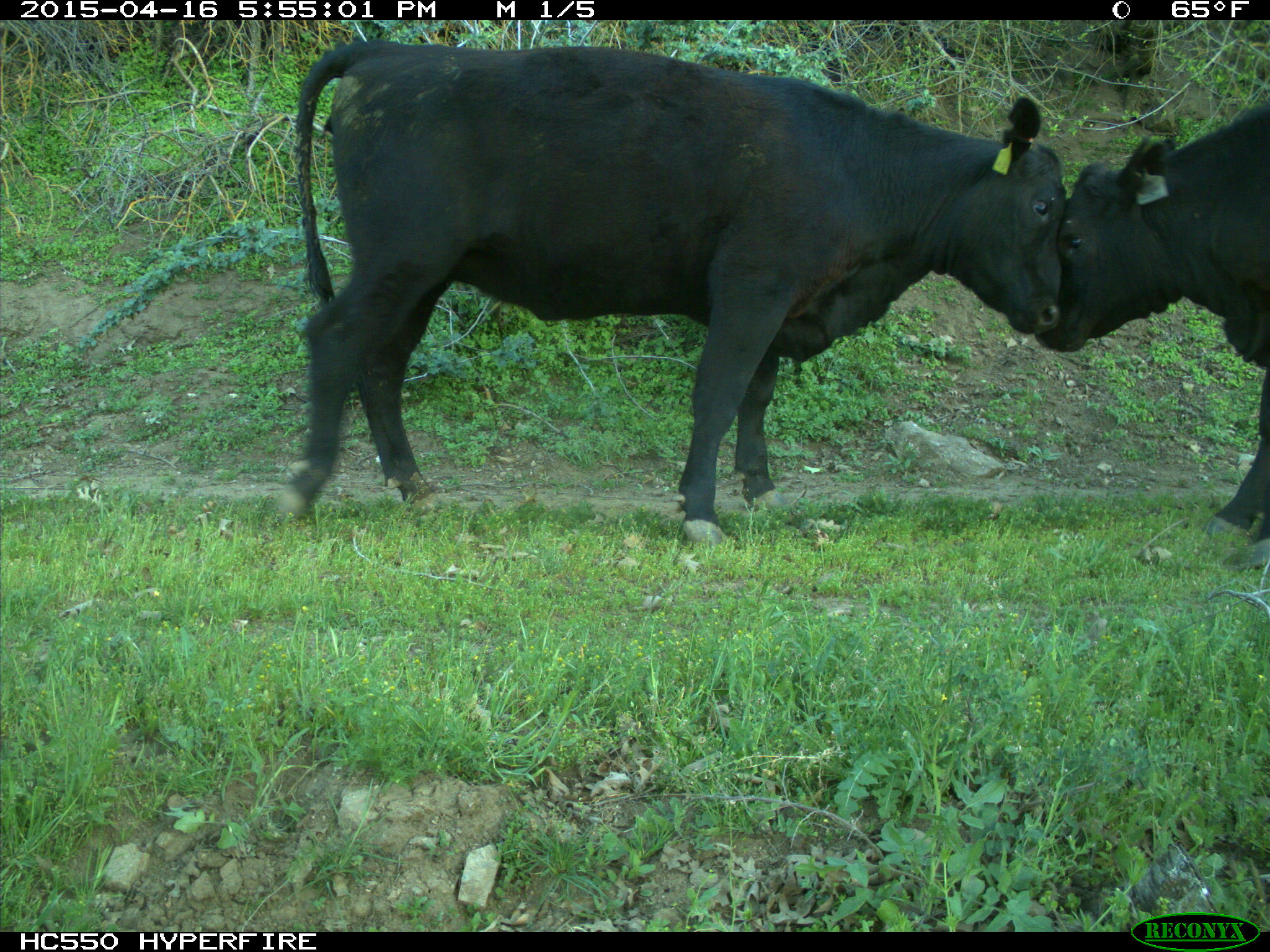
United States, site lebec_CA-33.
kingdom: Animalia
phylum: Chordata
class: Mammalia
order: Artiodactyla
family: Bovidae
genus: Bos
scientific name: Bos taurus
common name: domestic cow